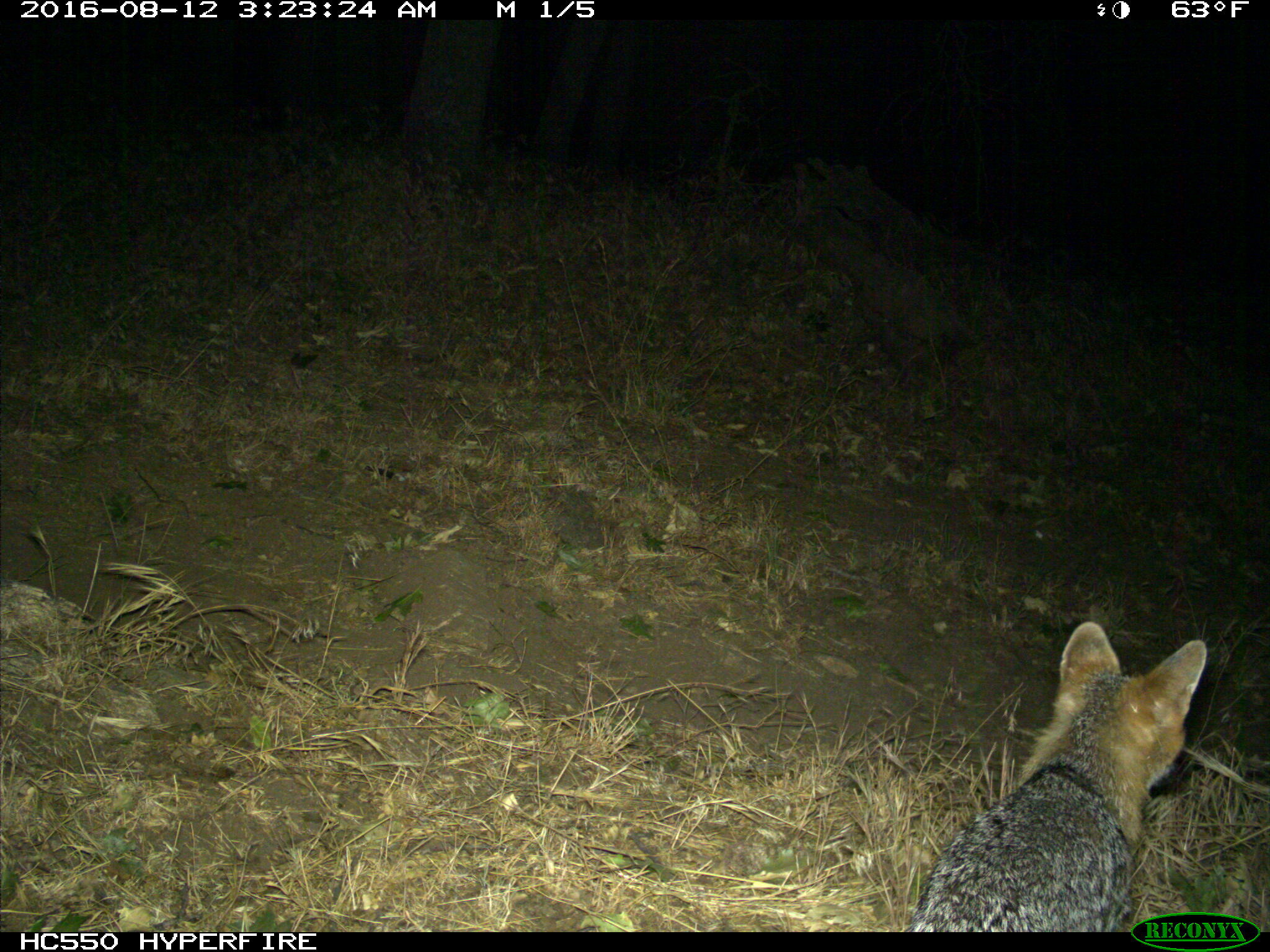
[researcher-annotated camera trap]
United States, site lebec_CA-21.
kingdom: Animalia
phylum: Chordata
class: Mammalia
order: Carnivora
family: Canidae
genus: Urocyon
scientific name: Urocyon cinereoargenteus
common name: gray fox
Urocyon cinereoargenteus (gray fox).